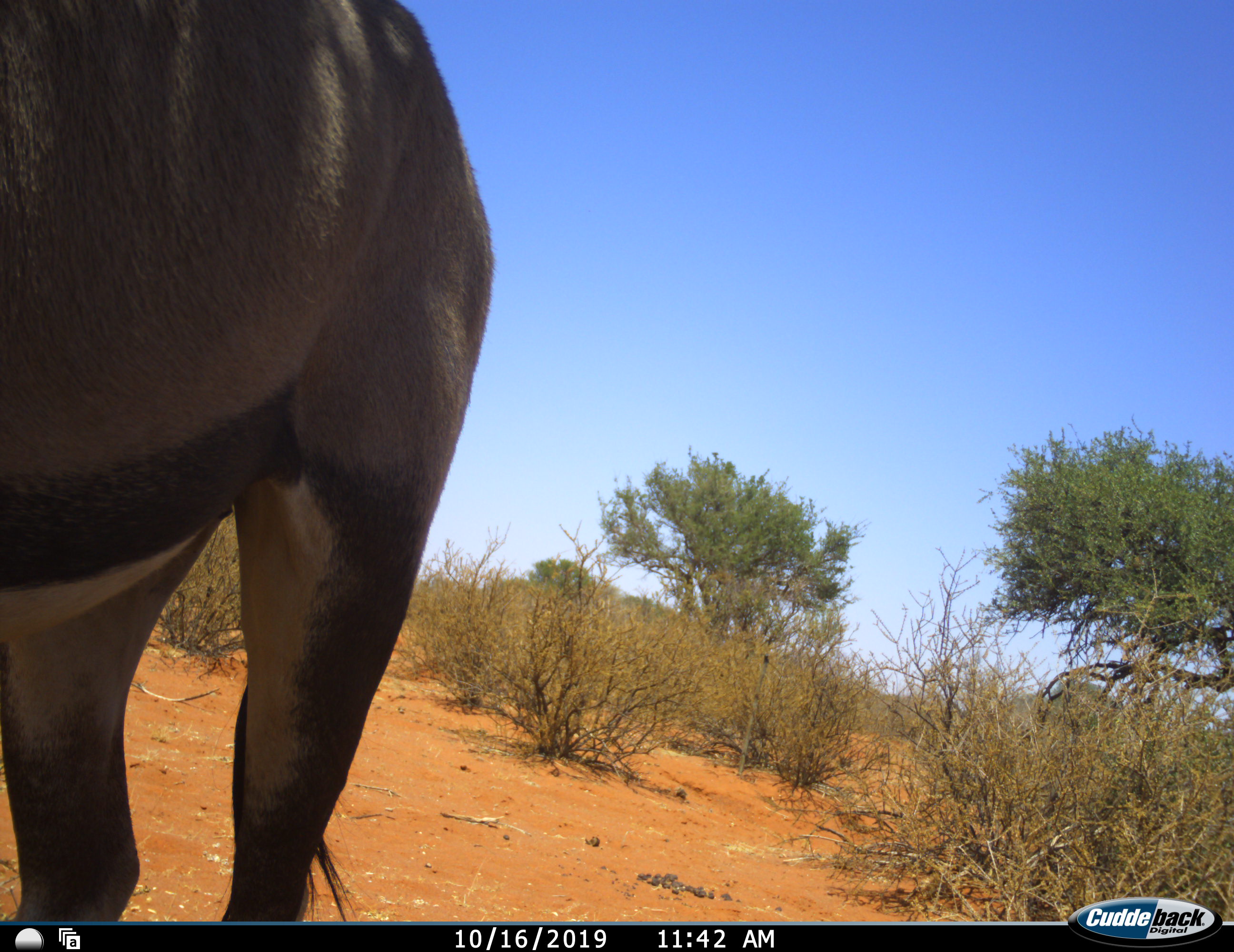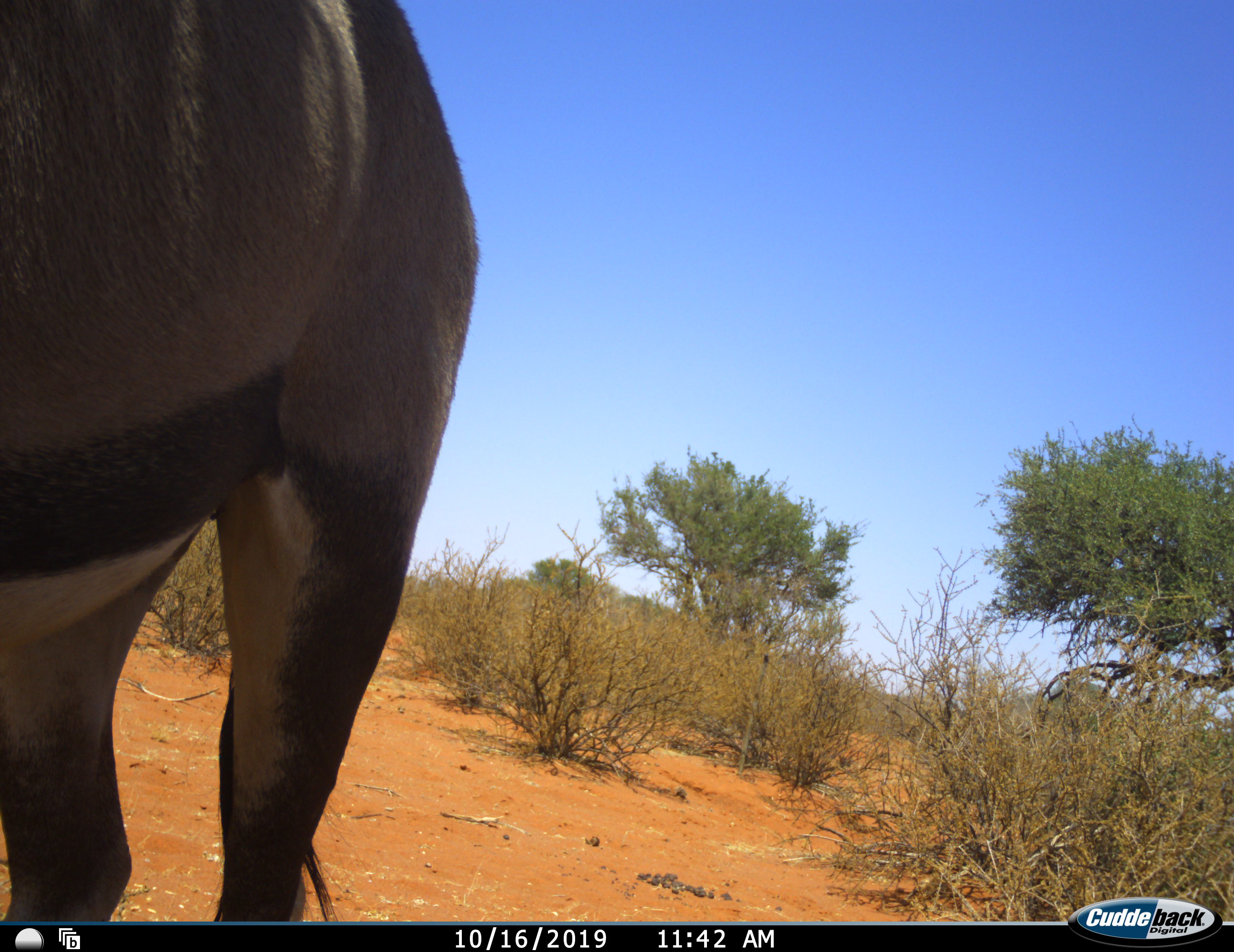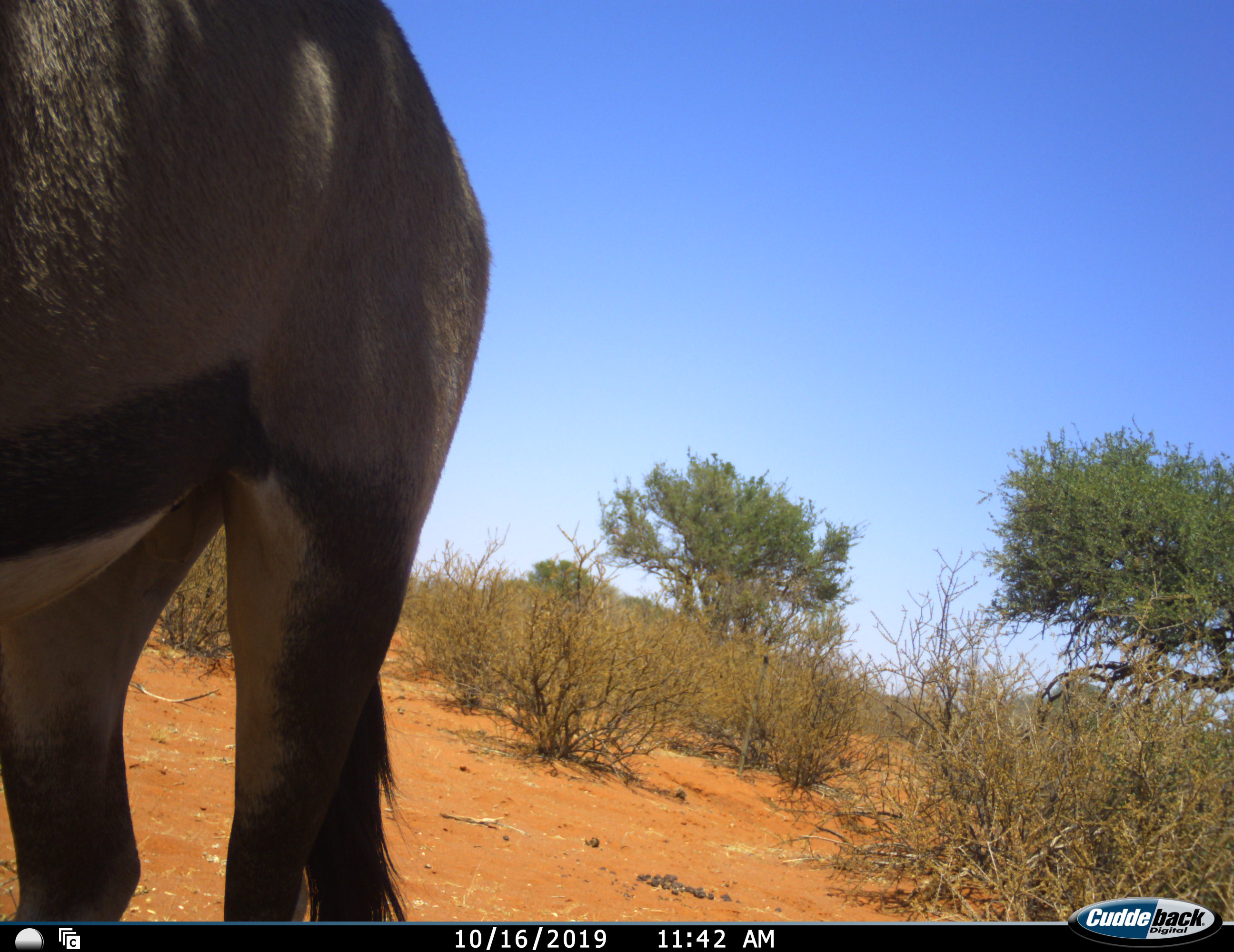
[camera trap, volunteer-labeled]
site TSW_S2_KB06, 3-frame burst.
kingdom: Animalia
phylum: Chordata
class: Mammalia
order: Artiodactyla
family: Bovidae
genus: Oryx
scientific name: Oryx gazella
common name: gemsbok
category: oryx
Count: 1.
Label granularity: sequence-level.